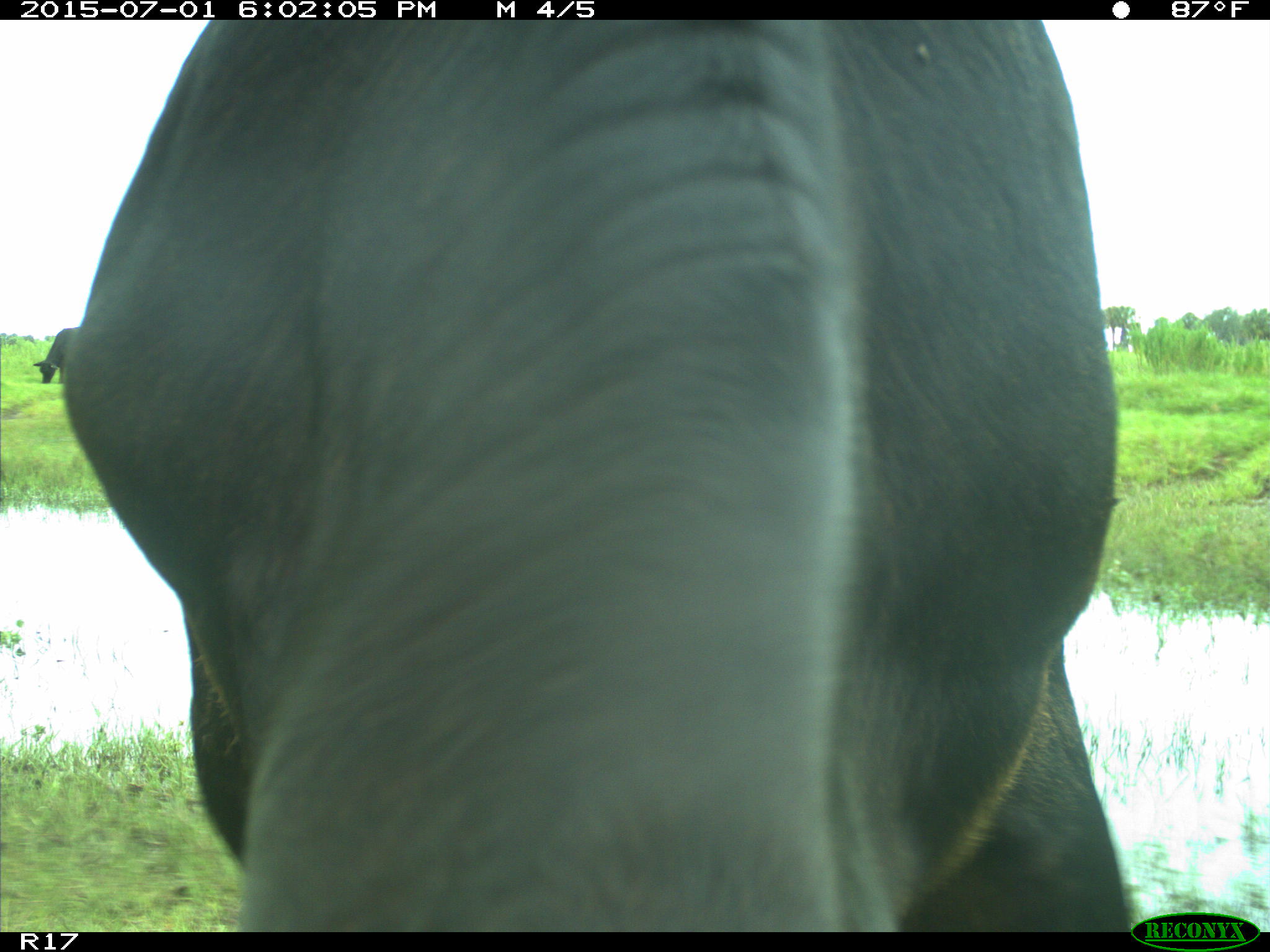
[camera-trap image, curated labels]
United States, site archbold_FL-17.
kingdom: Animalia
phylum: Chordata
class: Mammalia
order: Artiodactyla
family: Bovidae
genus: Bos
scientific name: Bos taurus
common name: domestic cow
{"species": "Bos taurus (domestic cow)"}